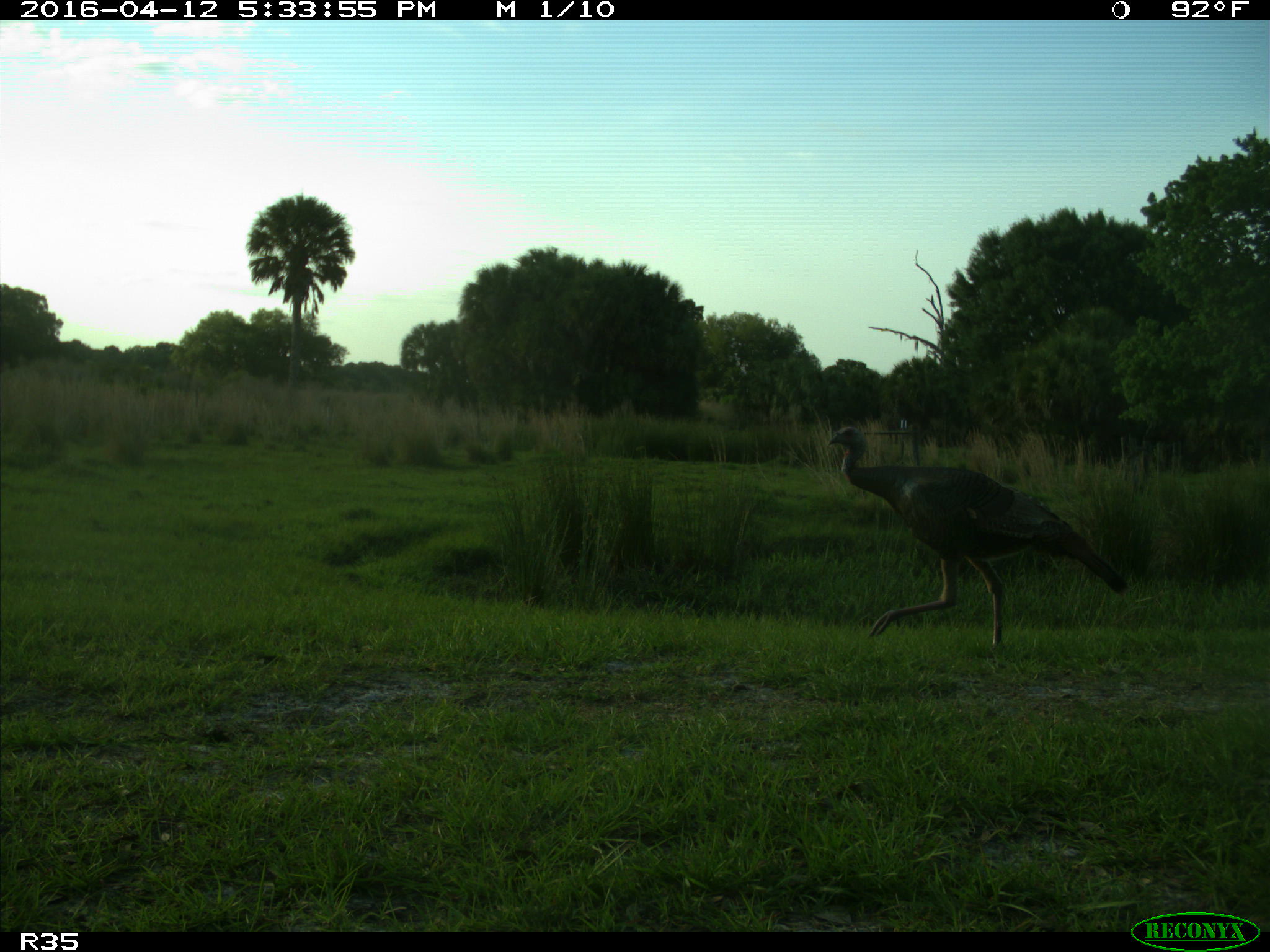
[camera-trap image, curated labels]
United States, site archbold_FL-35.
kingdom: Animalia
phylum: Chordata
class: Aves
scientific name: Aves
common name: birds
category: unidentified bird